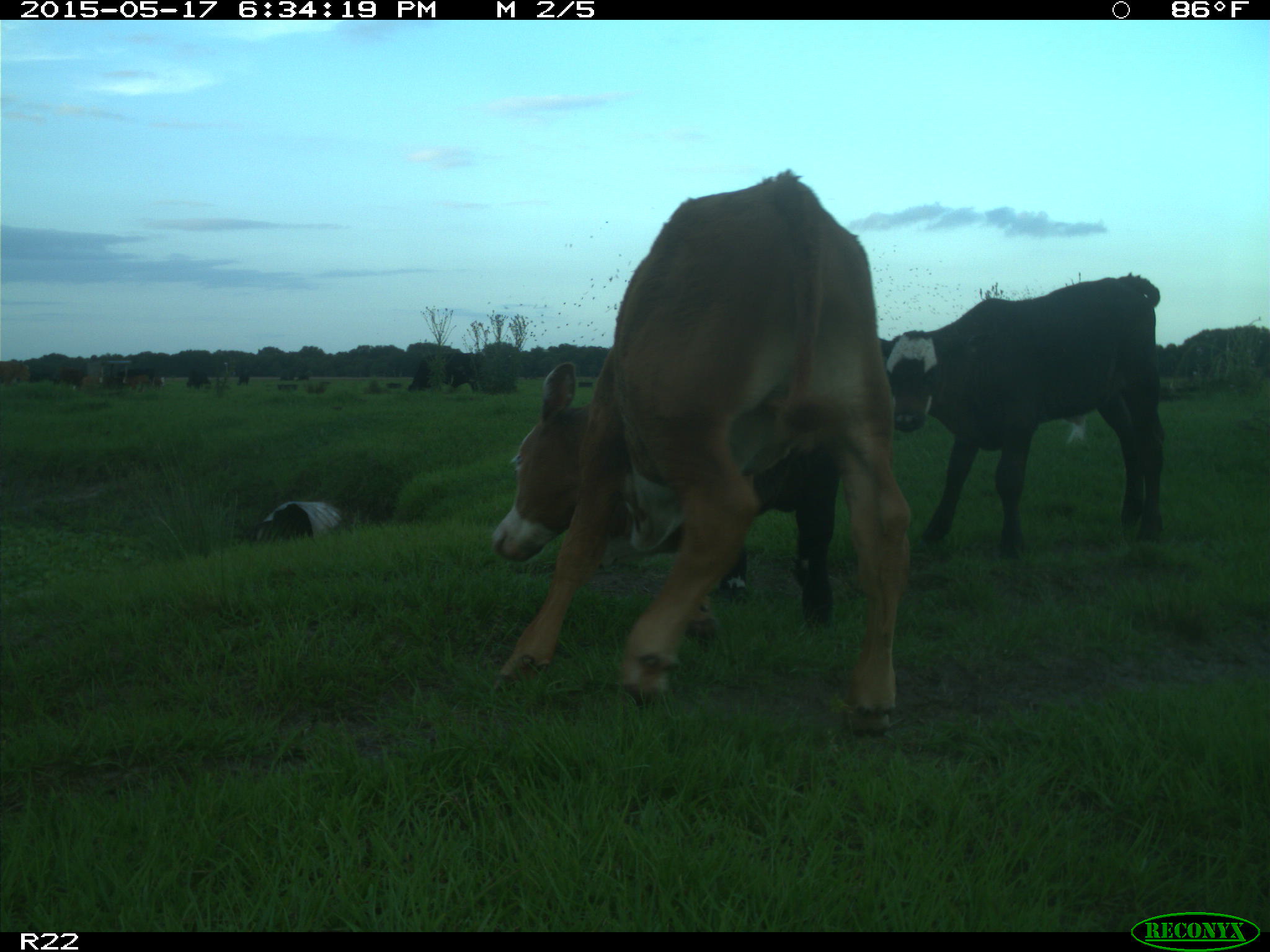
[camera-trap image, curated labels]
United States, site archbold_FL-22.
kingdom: Animalia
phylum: Chordata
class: Mammalia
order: Artiodactyla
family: Bovidae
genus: Bos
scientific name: Bos taurus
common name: domestic cow